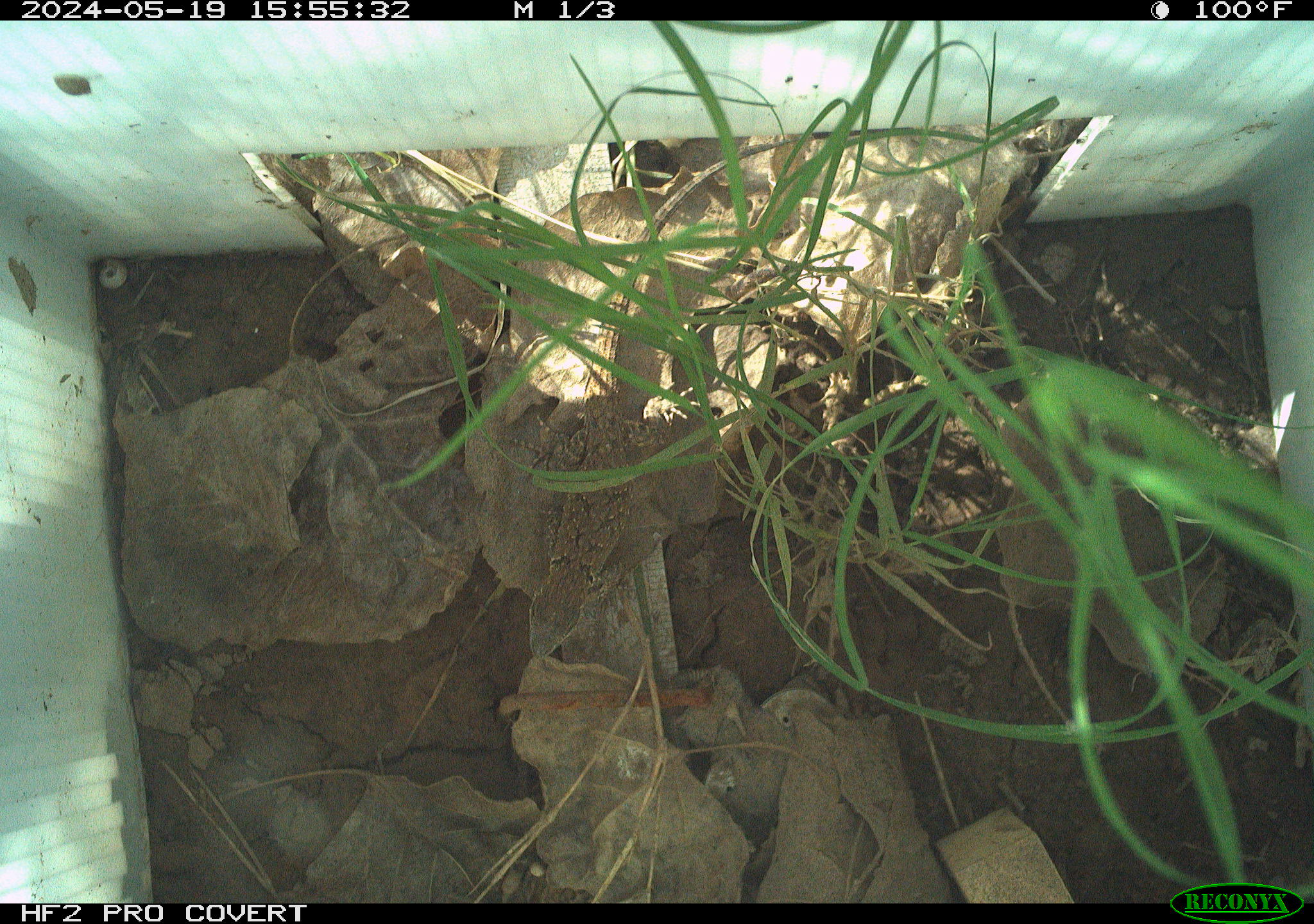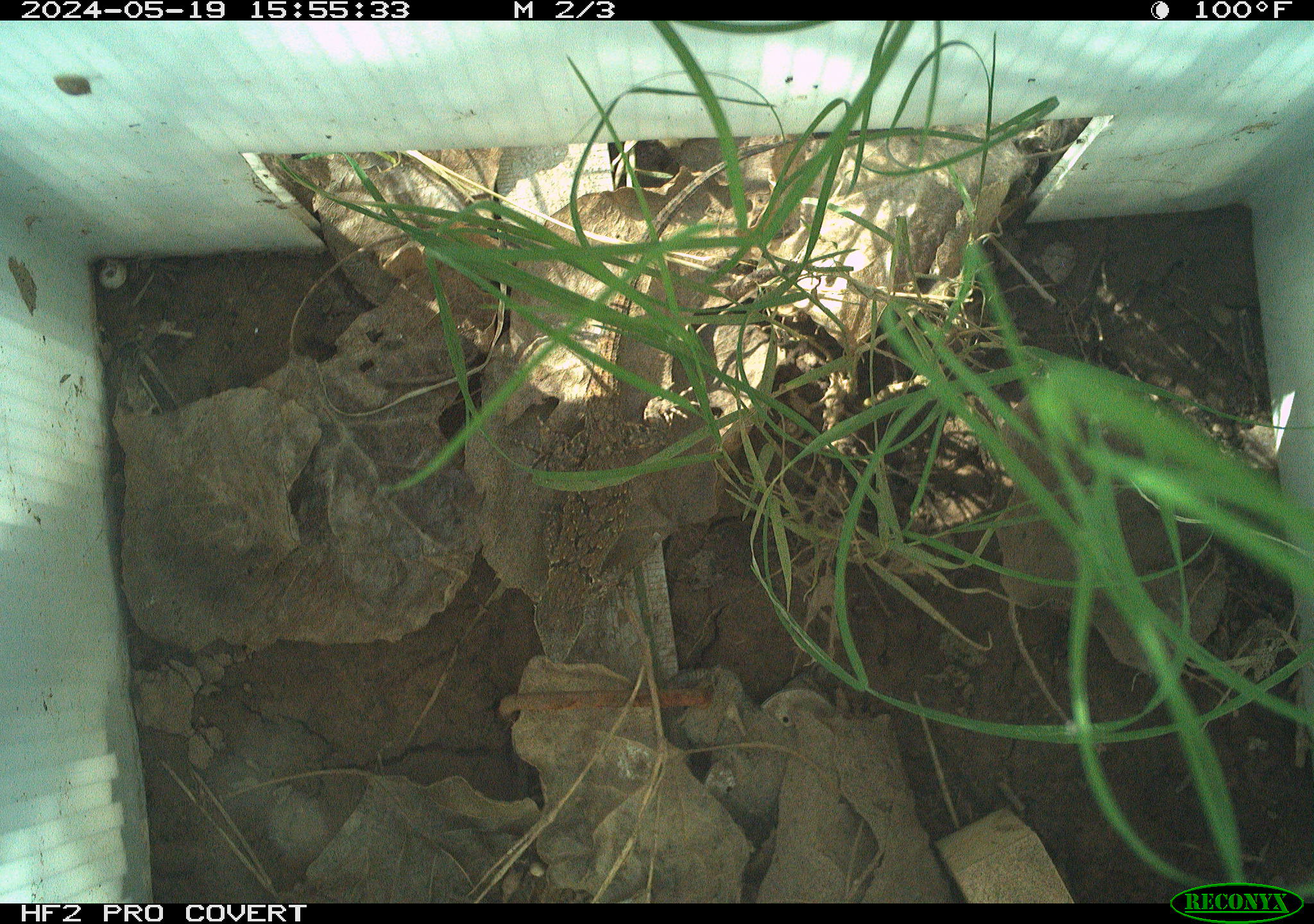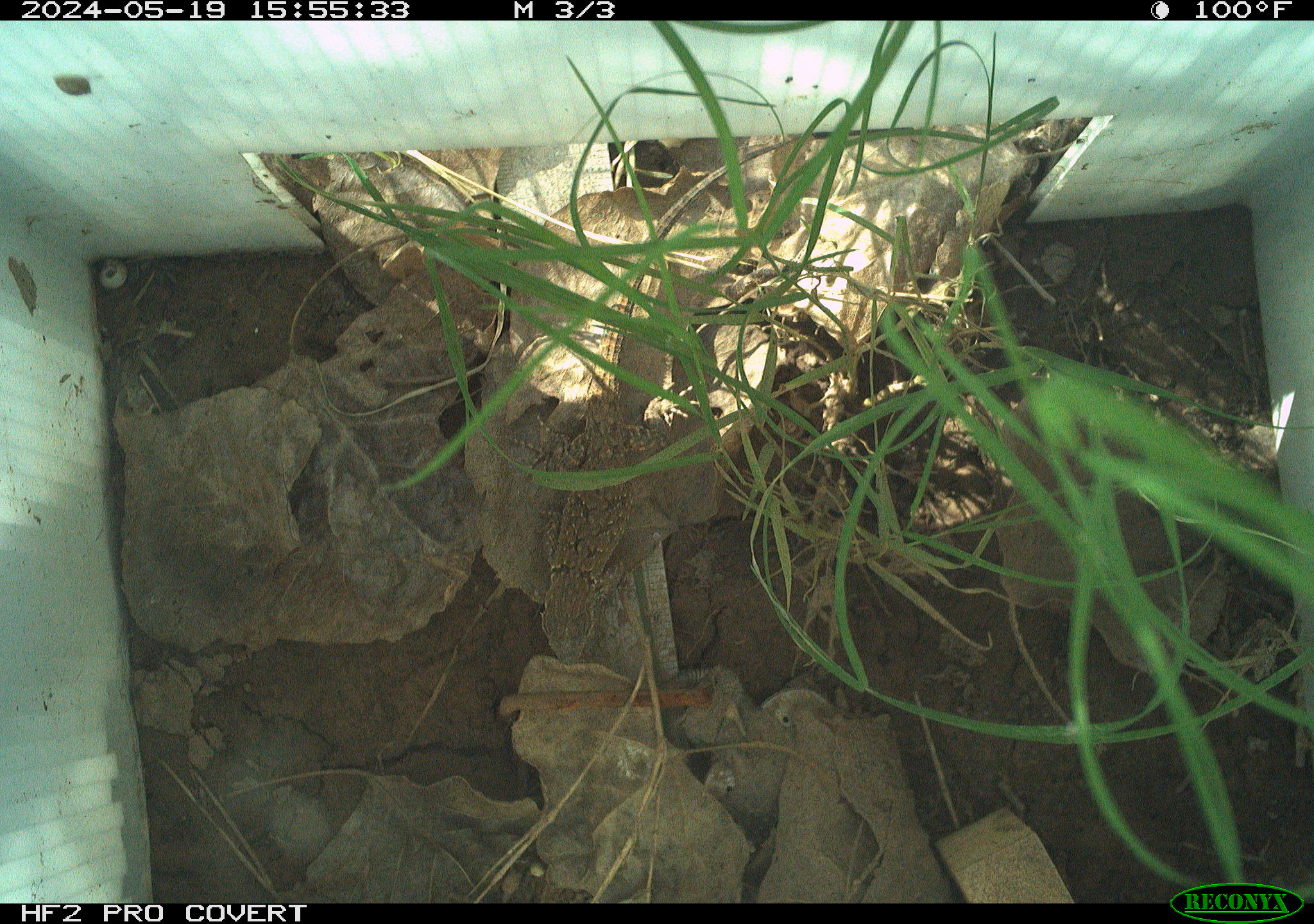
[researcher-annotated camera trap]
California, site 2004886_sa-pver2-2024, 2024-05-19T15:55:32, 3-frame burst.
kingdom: Animalia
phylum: Chordata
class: Reptilia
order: Squamata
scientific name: Squamata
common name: lizards and snakes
Lizards and snakes (Squamata).